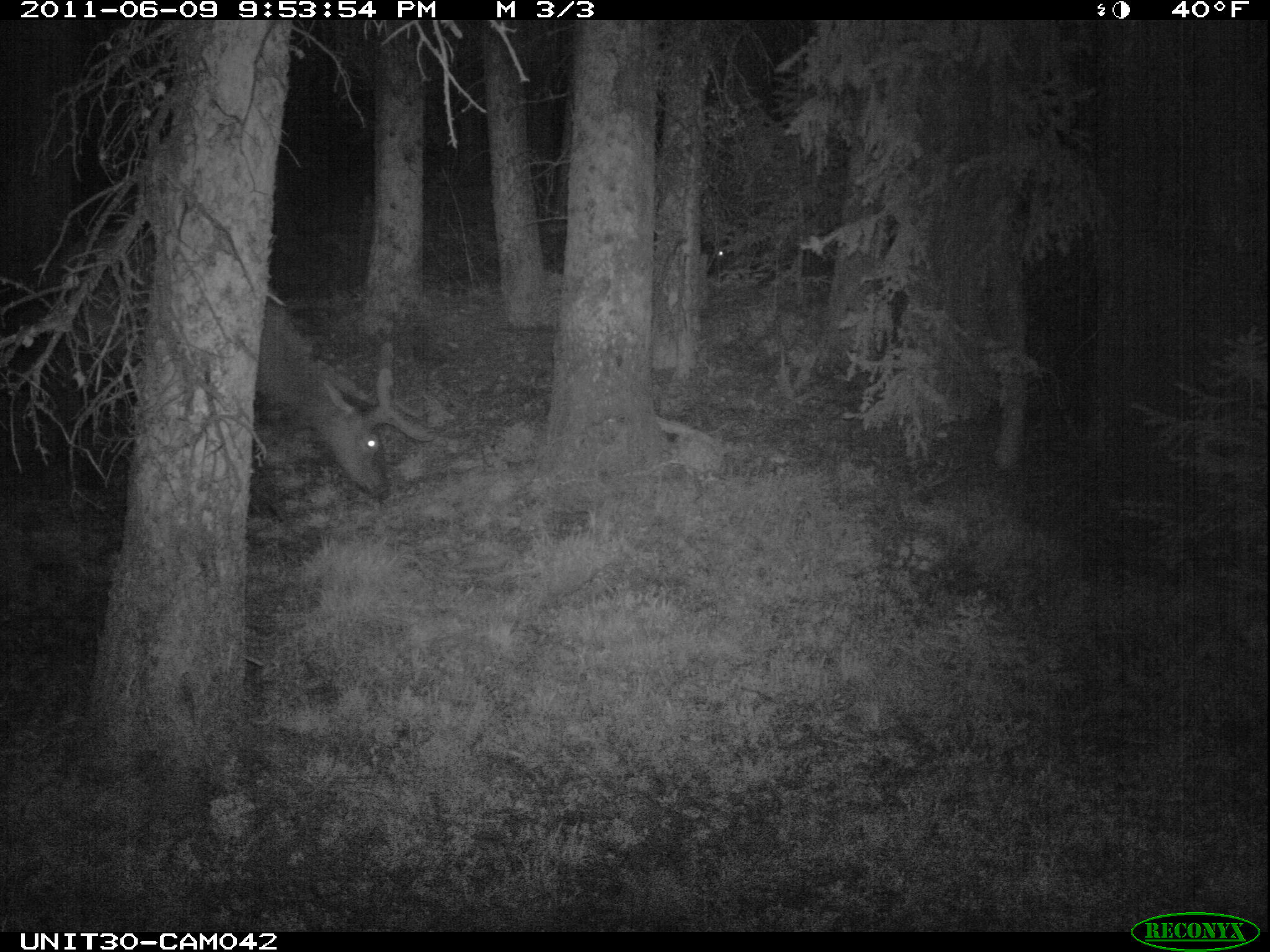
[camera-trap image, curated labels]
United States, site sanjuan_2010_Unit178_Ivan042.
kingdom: Animalia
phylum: Chordata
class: Mammalia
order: Artiodactyla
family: Cervidae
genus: Cervus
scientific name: Cervus elaphus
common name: red deer